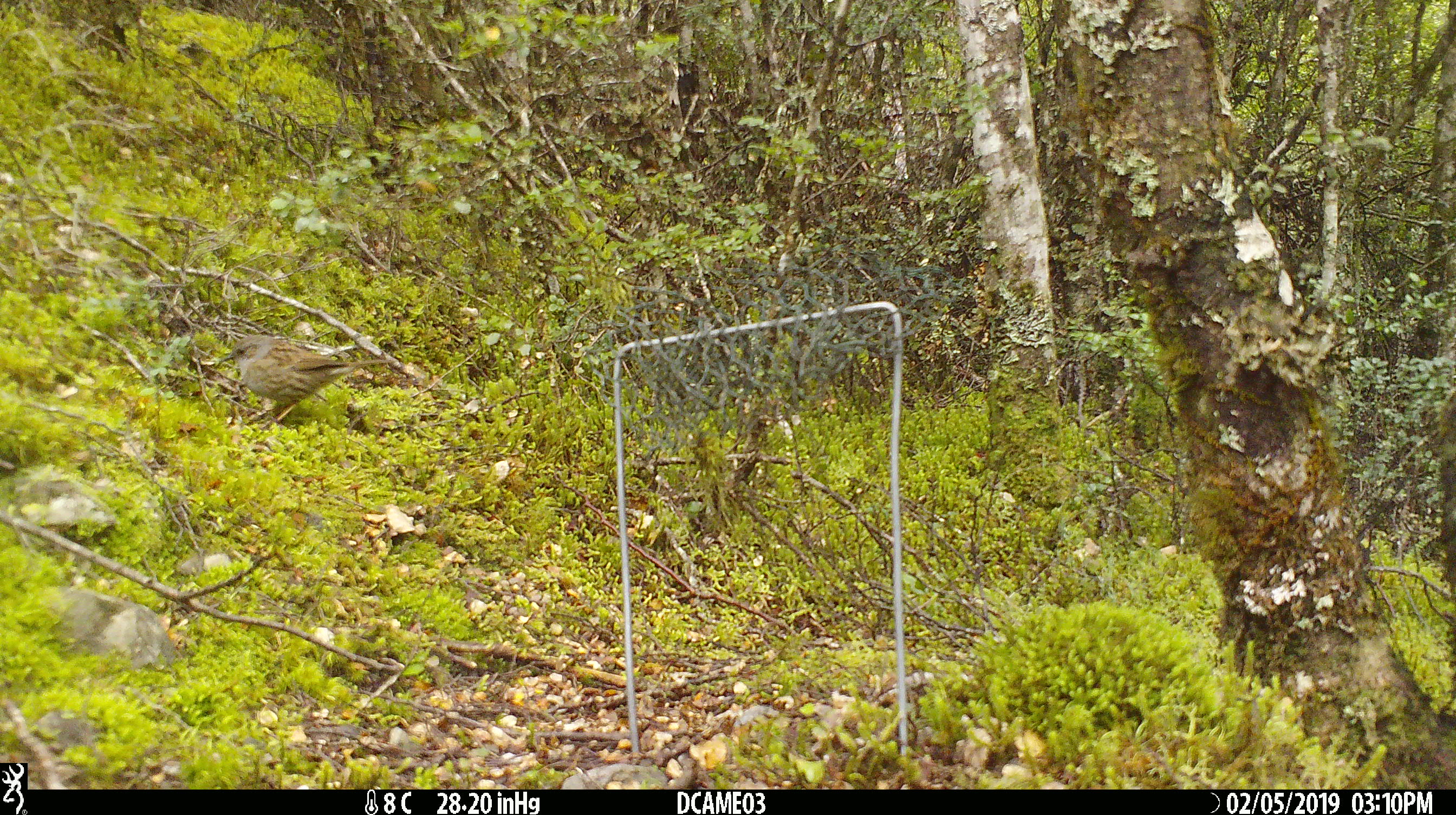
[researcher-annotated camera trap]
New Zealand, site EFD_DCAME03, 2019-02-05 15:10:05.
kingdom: Animalia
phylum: Chordata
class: Aves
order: Passeriformes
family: Prunellidae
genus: Prunella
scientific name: Prunella modularis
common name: dunnock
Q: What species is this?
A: Dunnock (Prunella modularis).